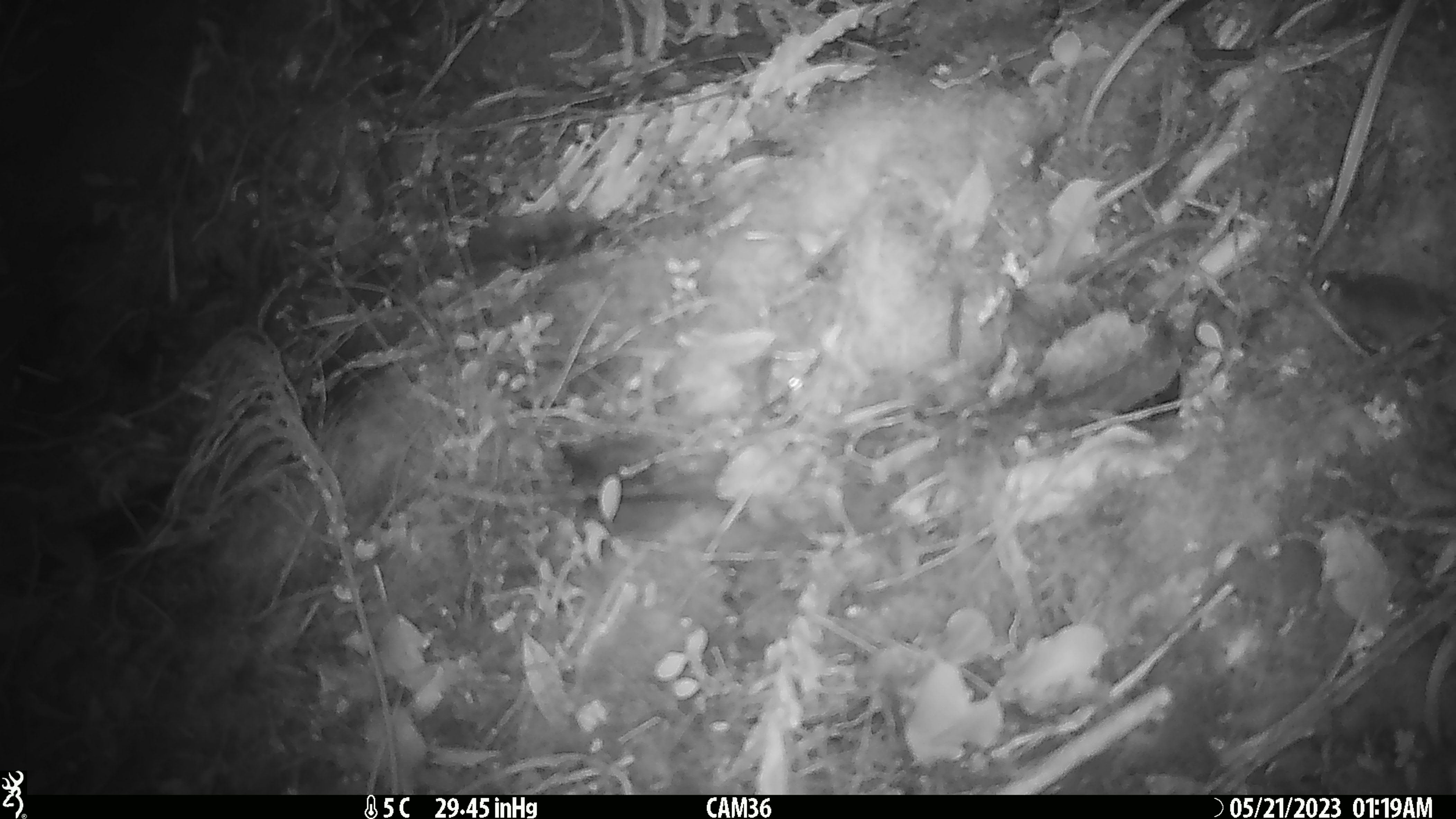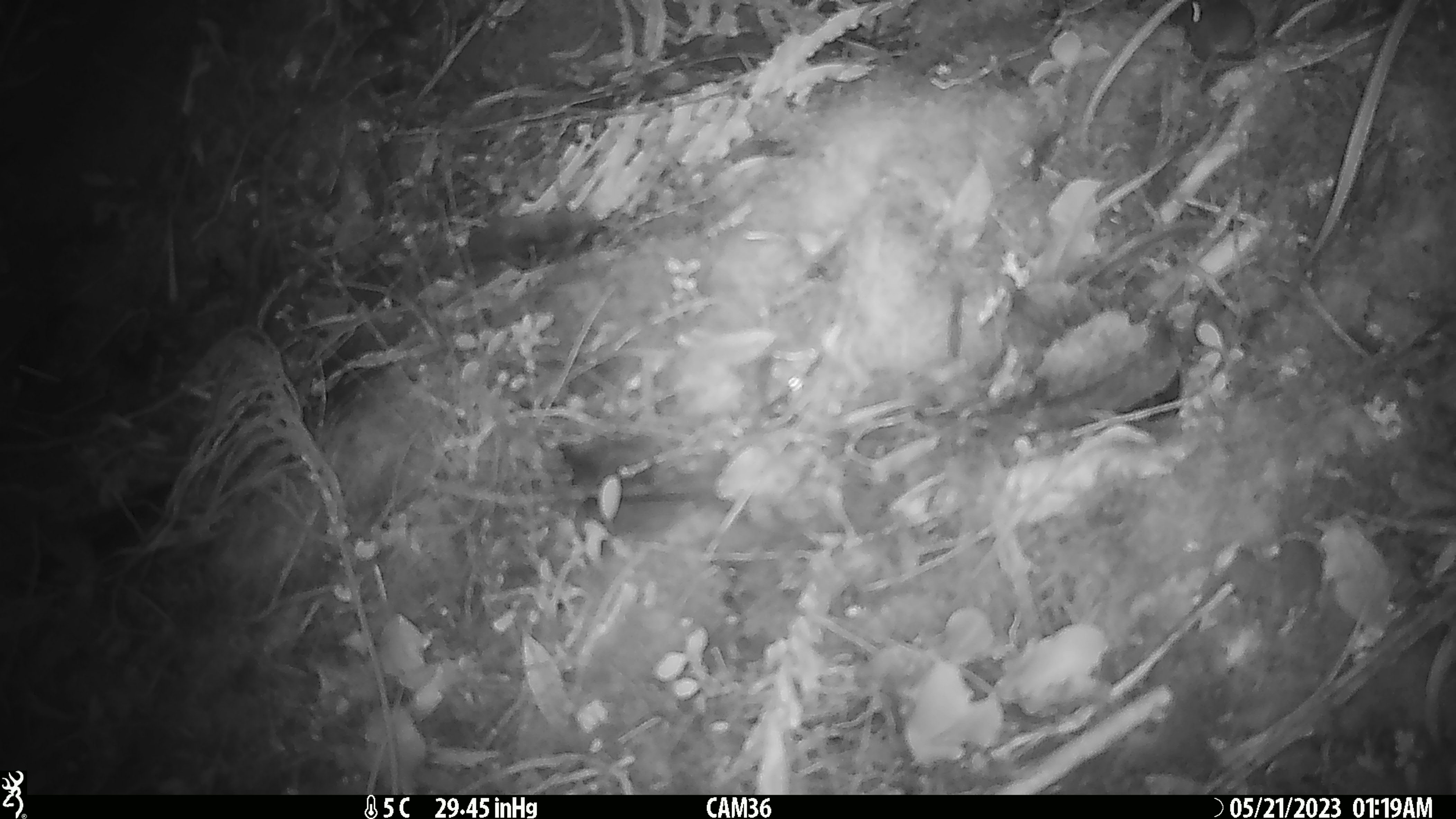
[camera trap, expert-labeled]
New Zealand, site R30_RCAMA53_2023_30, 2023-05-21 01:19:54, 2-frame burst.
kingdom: Animalia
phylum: Chordata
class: Mammalia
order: Rodentia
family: Muridae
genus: Mus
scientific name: Mus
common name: mouse